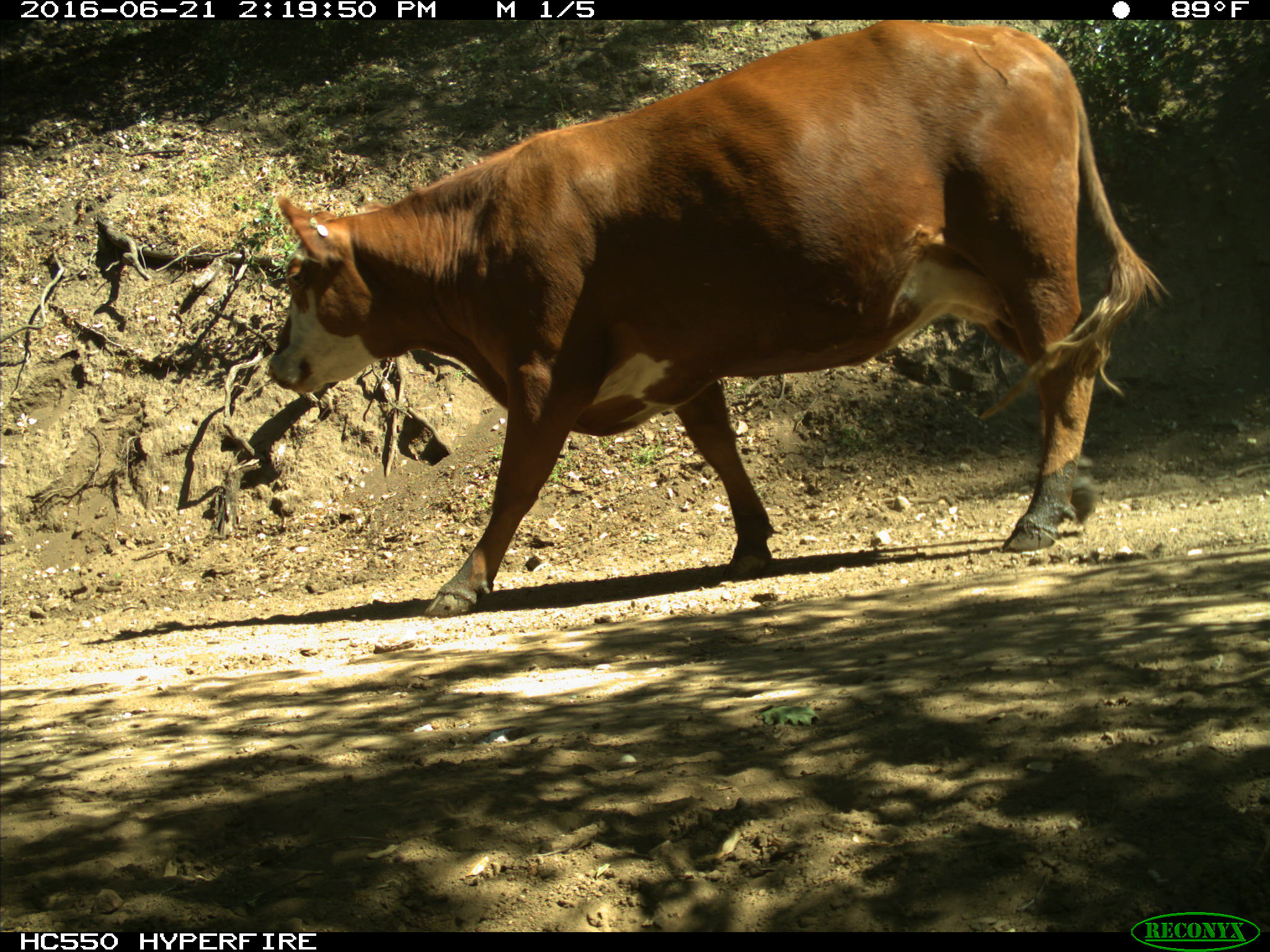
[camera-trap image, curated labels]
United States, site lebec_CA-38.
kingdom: Animalia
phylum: Chordata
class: Mammalia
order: Artiodactyla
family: Bovidae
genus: Bos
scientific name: Bos taurus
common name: domestic cow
Bos taurus (domestic cow).